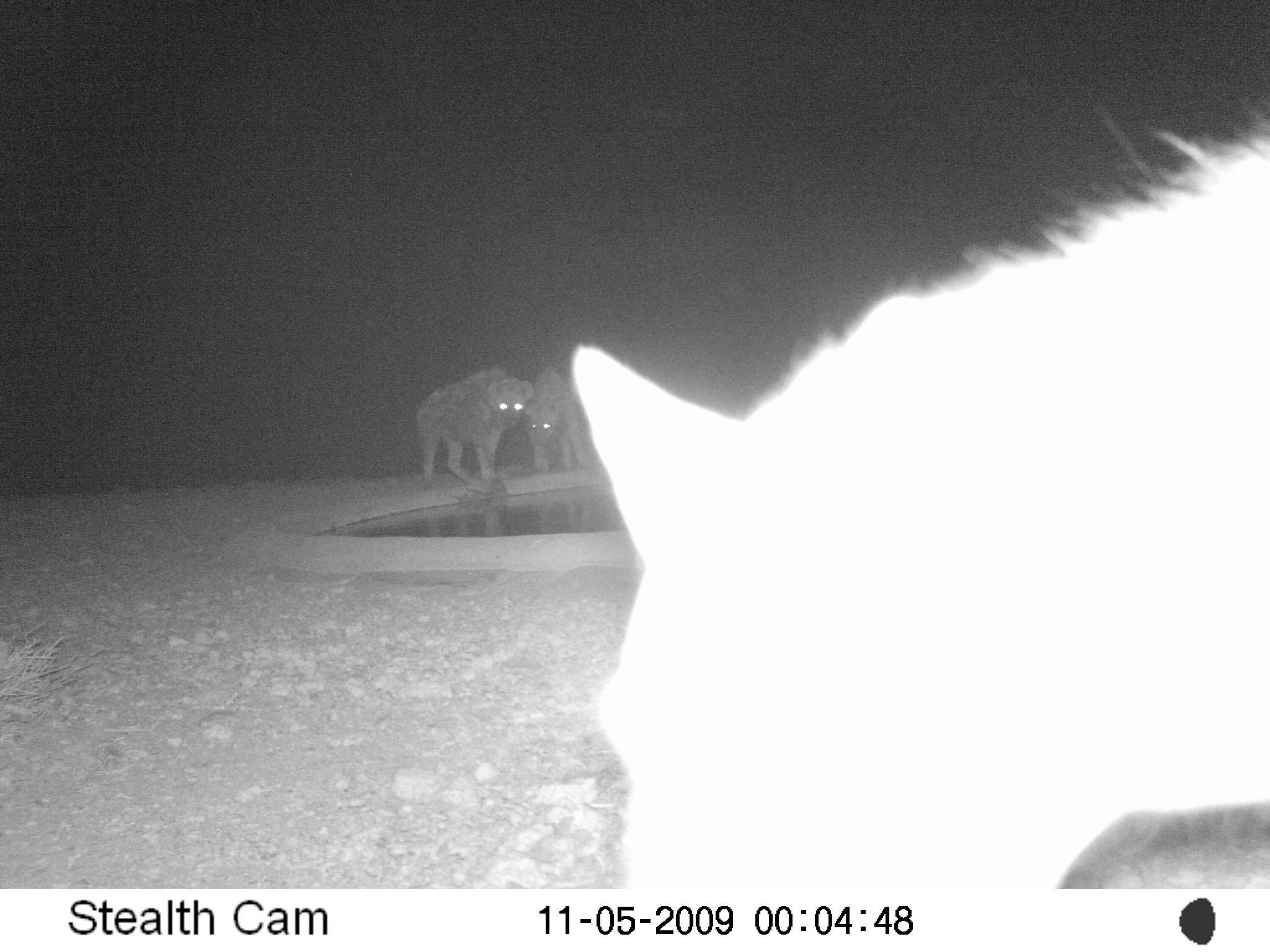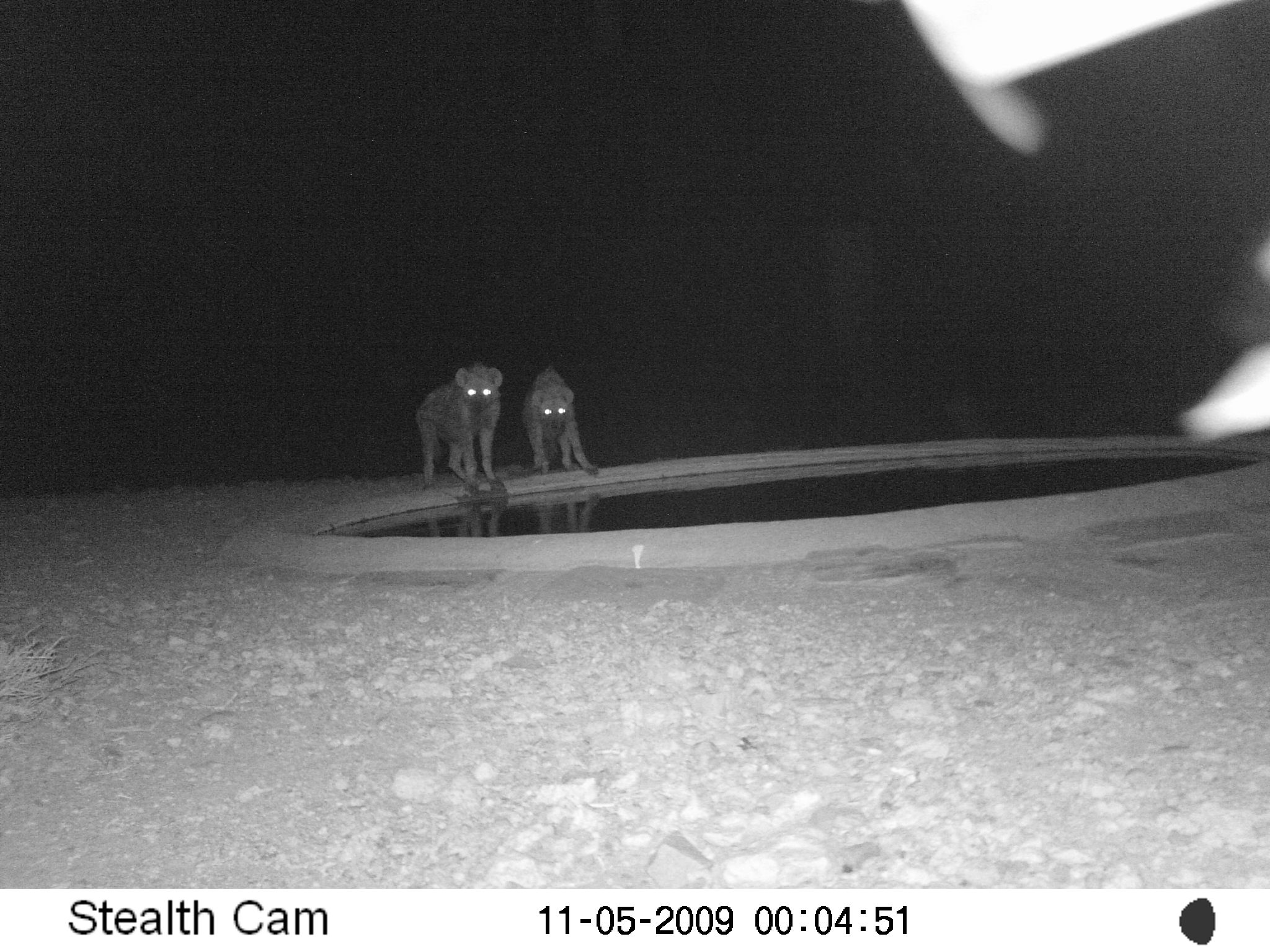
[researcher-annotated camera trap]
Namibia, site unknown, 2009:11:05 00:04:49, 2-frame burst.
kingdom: Animalia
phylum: Chordata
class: Mammalia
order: Carnivora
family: Hyaenidae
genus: Crocuta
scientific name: Crocuta crocuta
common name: spotted hyena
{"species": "Crocuta crocuta (spotted hyena)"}